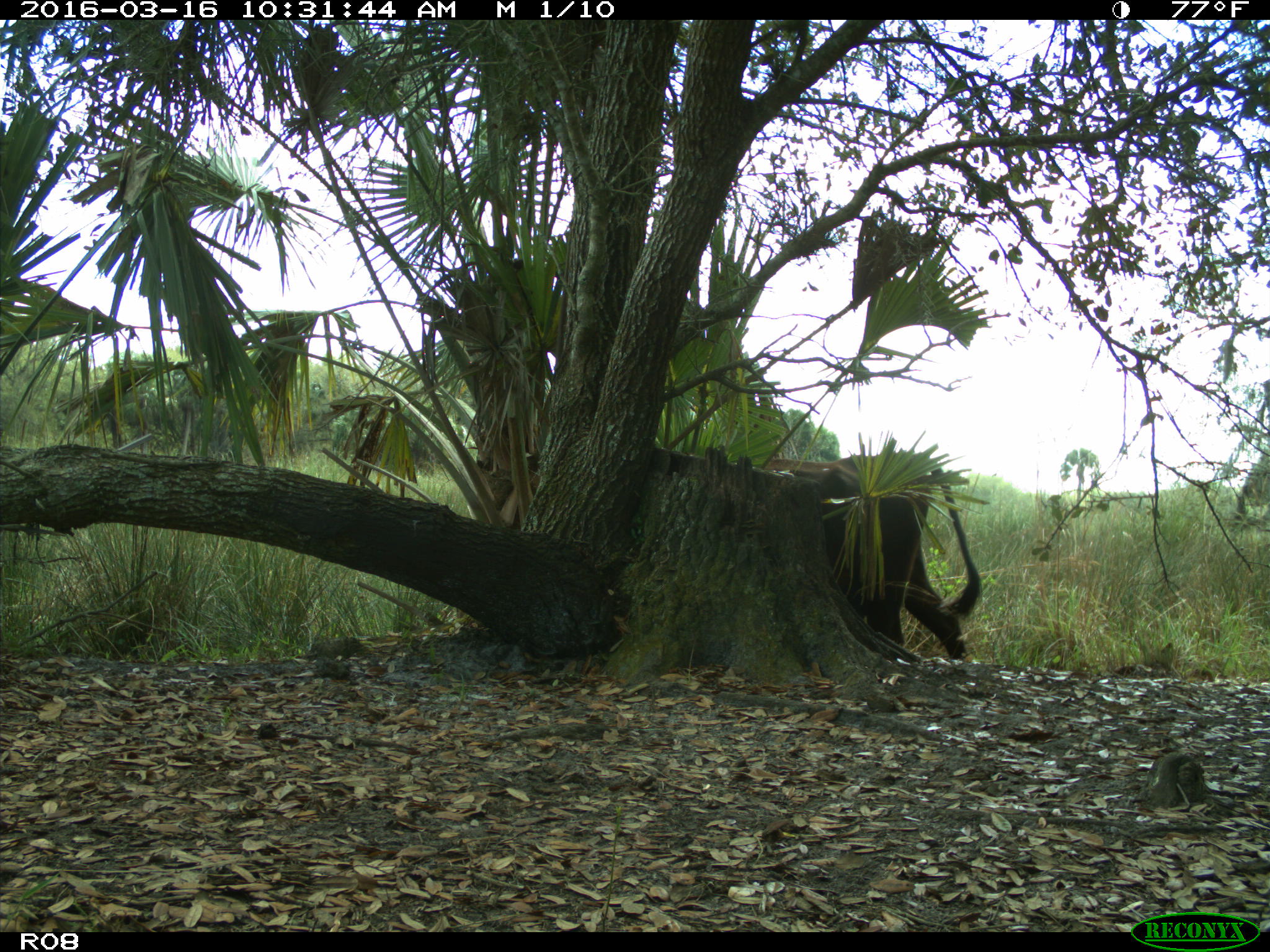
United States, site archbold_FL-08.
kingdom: Animalia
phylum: Chordata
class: Mammalia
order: Artiodactyla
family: Bovidae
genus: Bos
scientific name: Bos taurus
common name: domestic cow